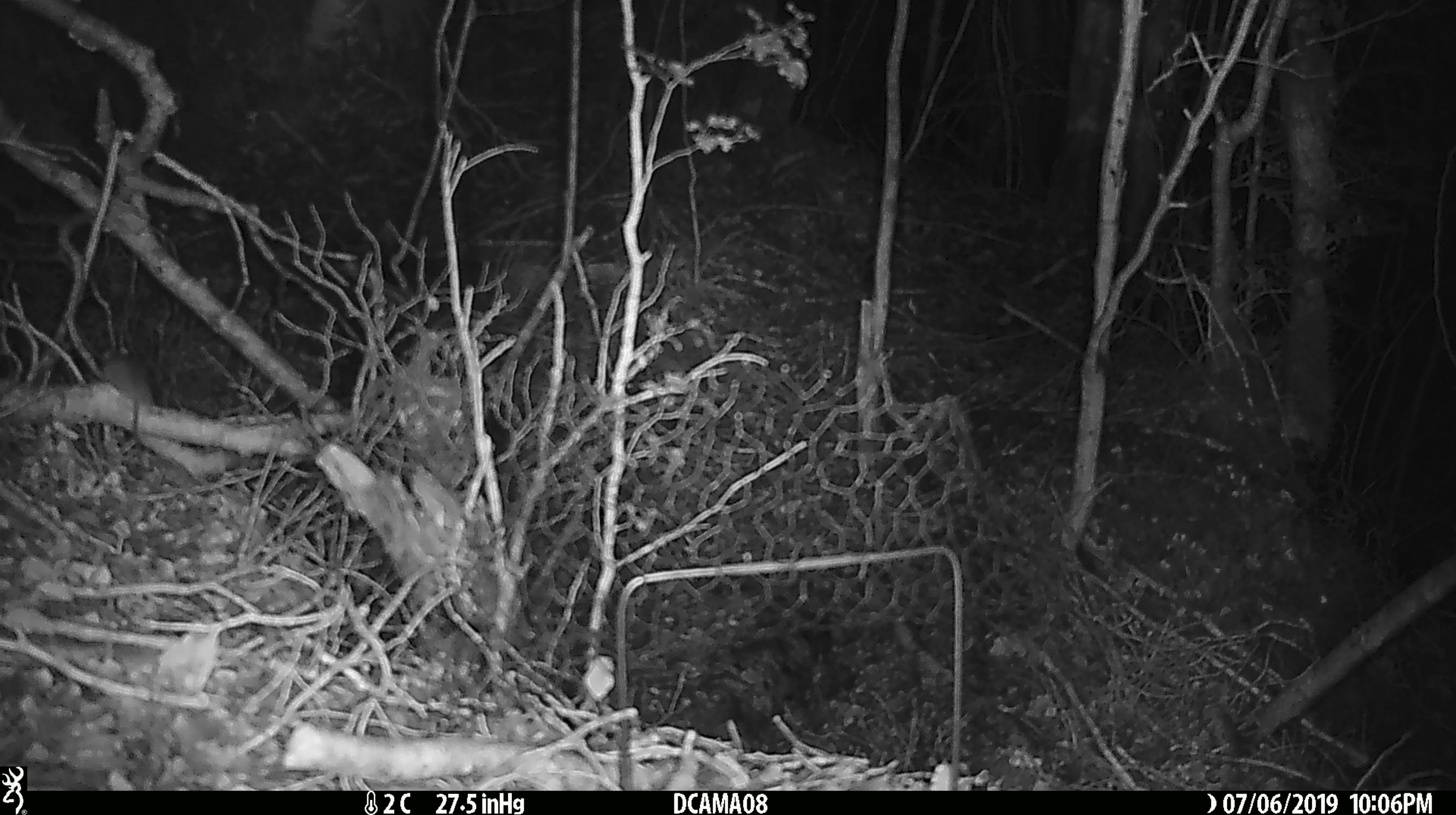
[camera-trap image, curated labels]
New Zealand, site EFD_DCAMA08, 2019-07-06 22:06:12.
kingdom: Animalia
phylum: Chordata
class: Mammalia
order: Rodentia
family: Muridae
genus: Mus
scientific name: Mus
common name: mouse